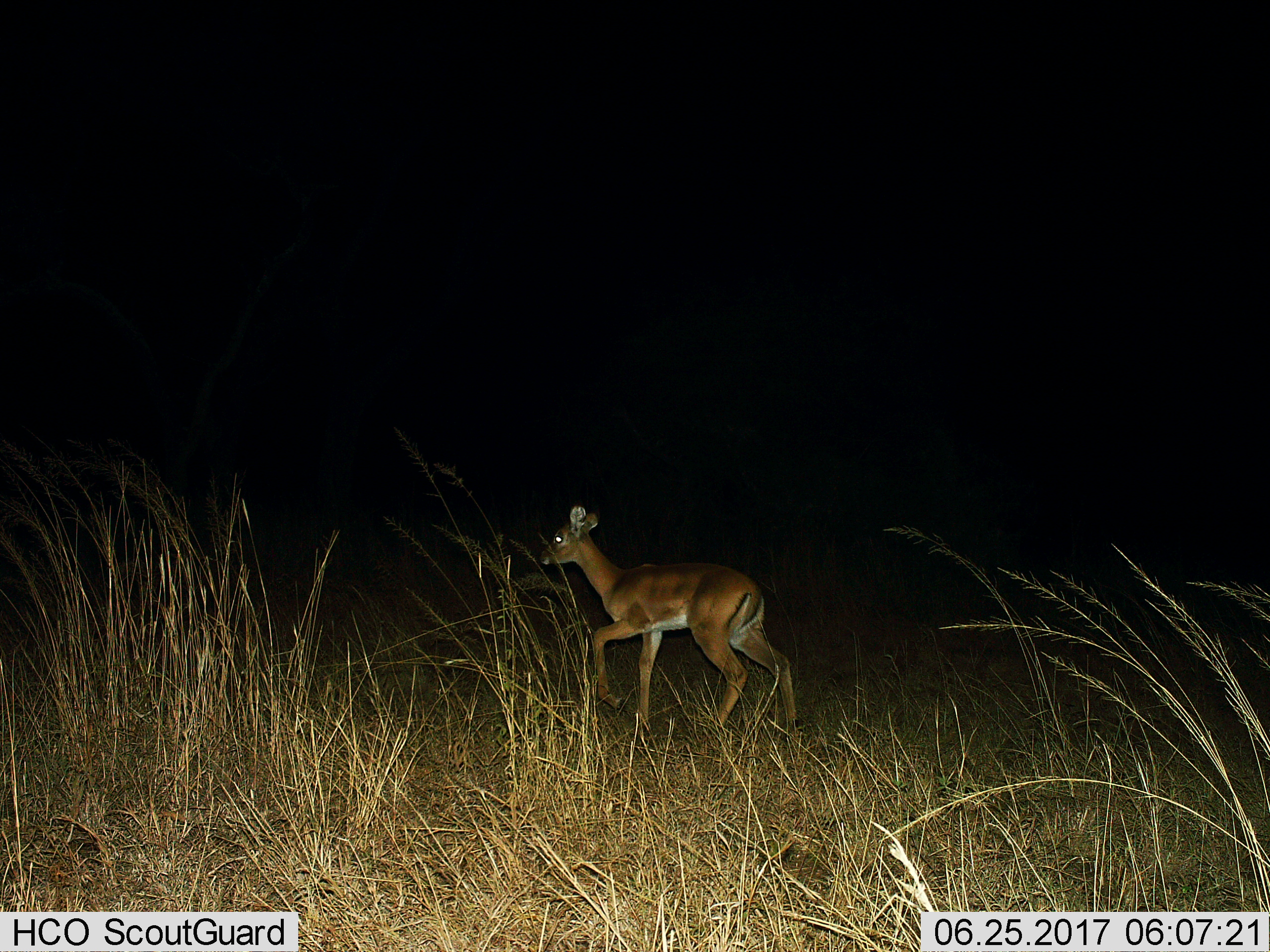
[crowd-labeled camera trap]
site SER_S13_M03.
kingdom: Animalia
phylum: Chordata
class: Mammalia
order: Artiodactyla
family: Bovidae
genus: Aepyceros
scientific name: Aepyceros melampus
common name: impala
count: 1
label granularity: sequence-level